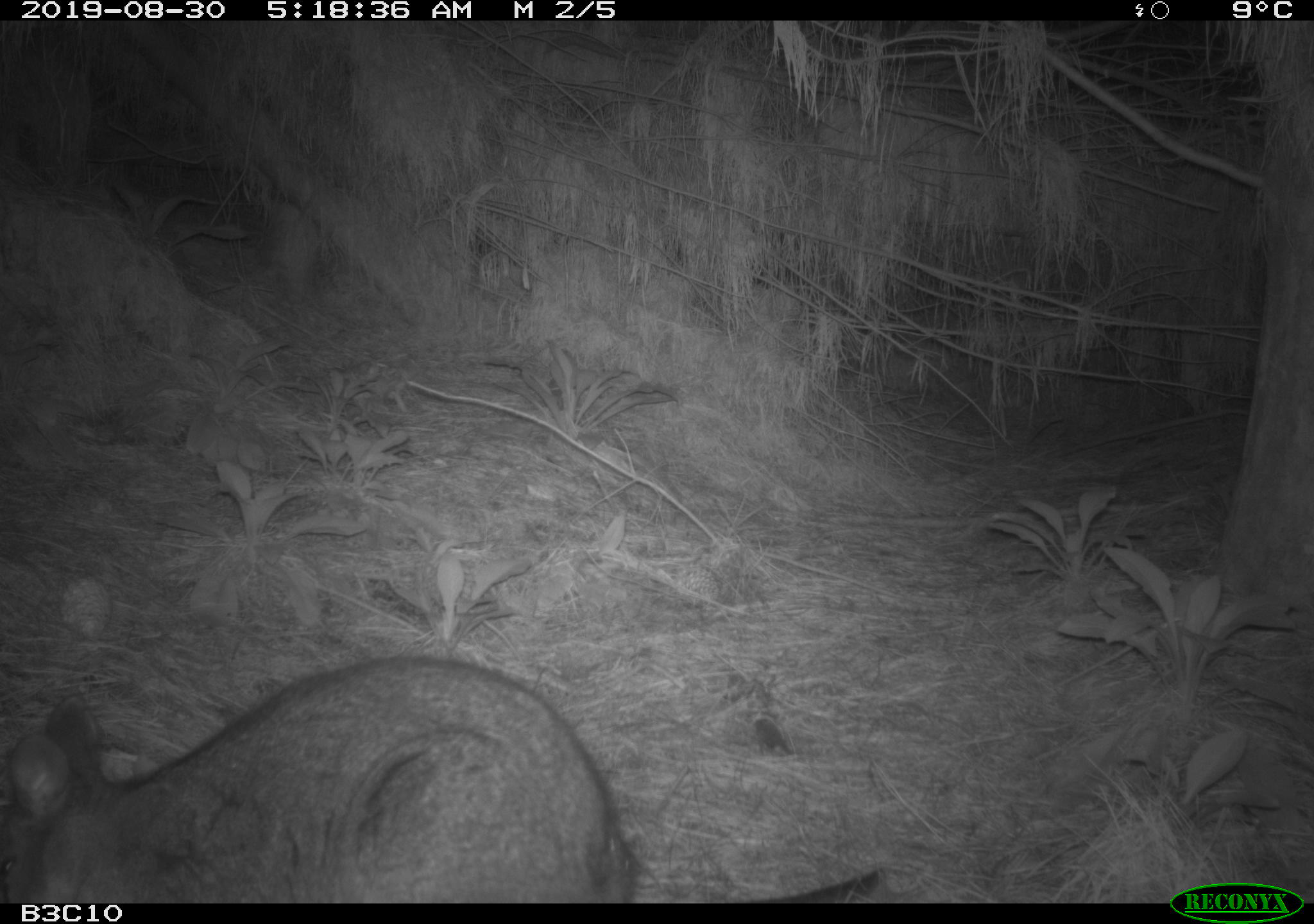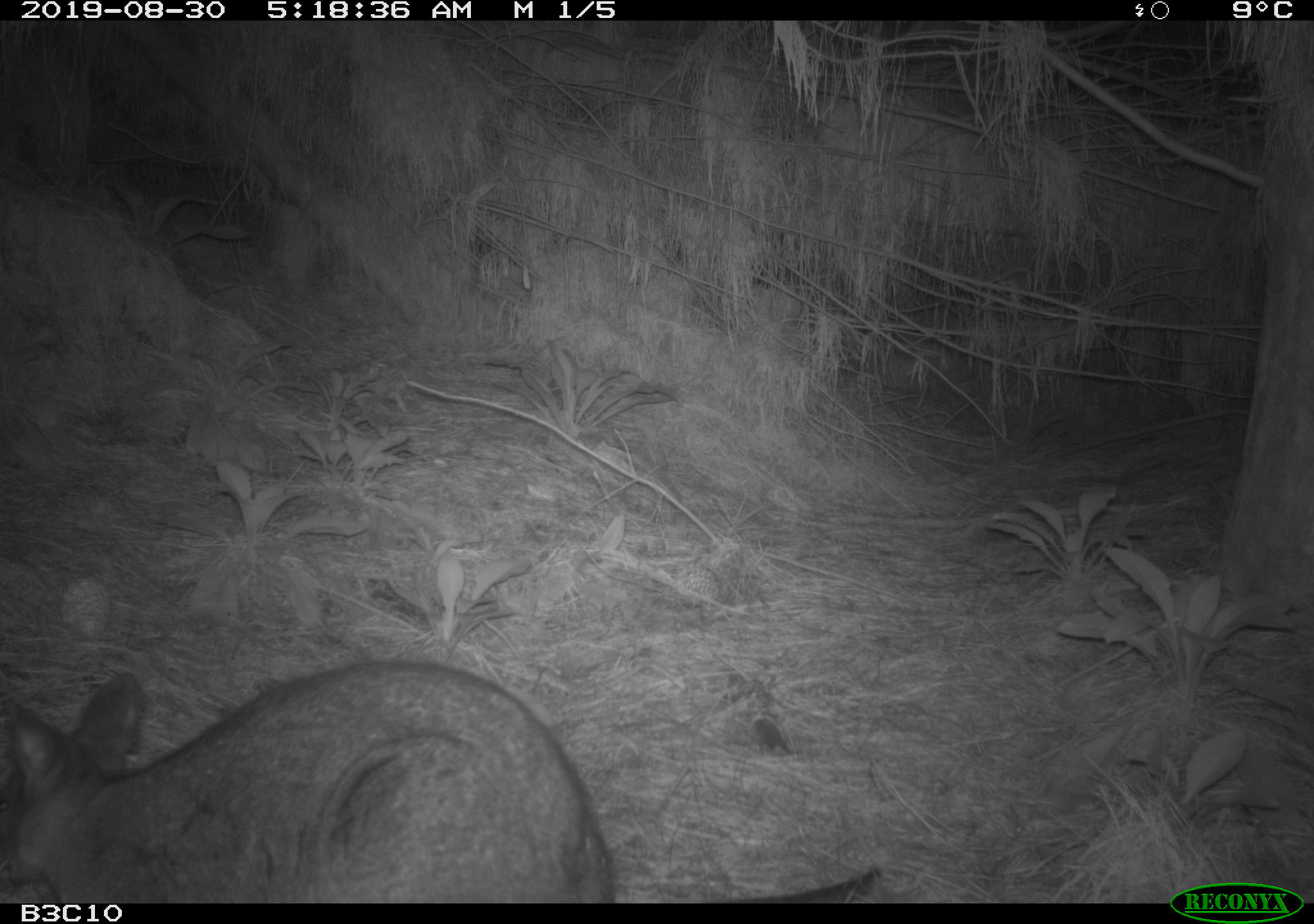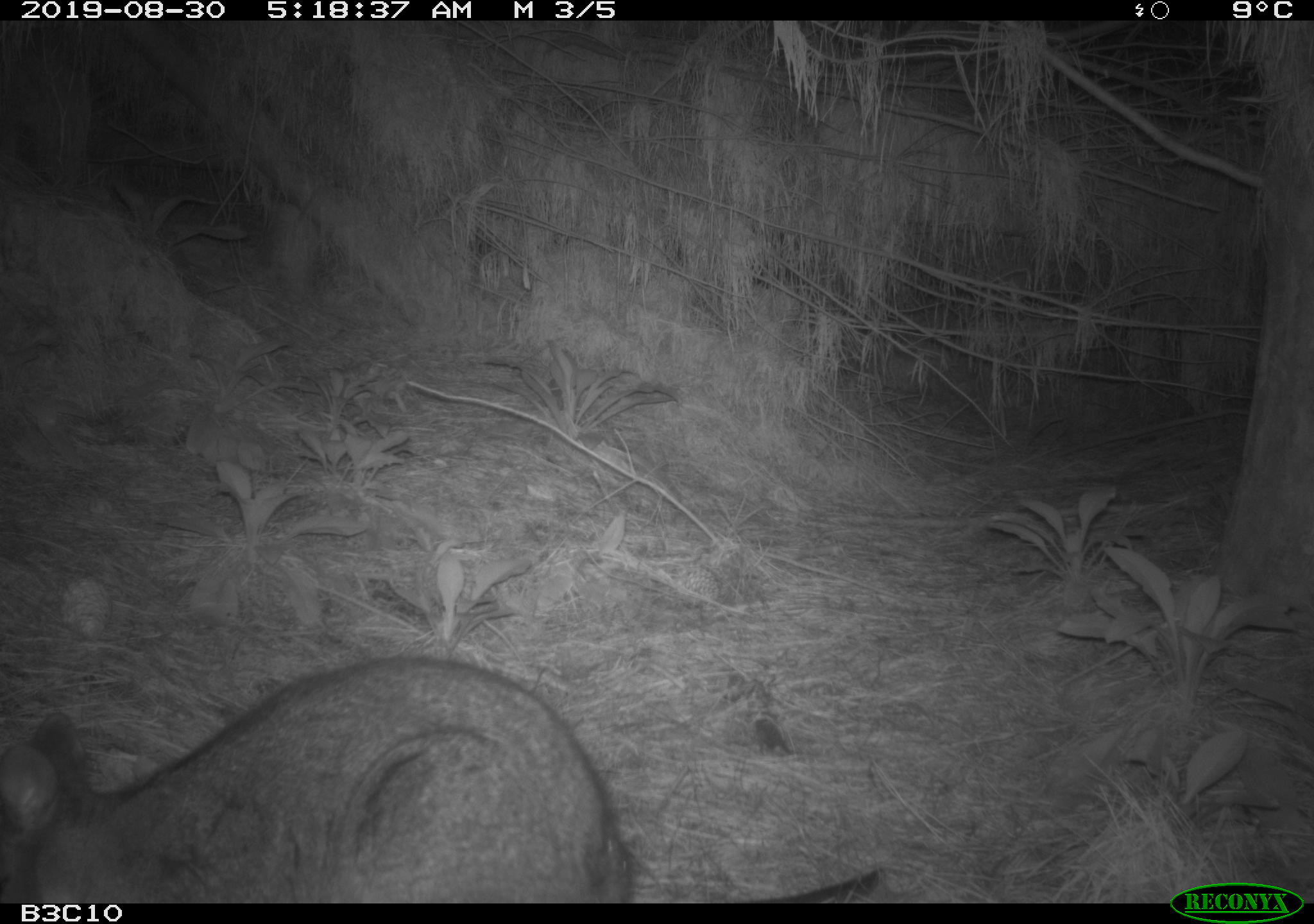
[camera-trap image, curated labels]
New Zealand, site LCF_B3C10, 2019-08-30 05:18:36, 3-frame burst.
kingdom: Animalia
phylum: Chordata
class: Mammalia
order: Diprotodontia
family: Macropodidae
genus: Notamacropus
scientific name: Notamacropus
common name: wallaby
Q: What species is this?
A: Wallaby (Notamacropus).